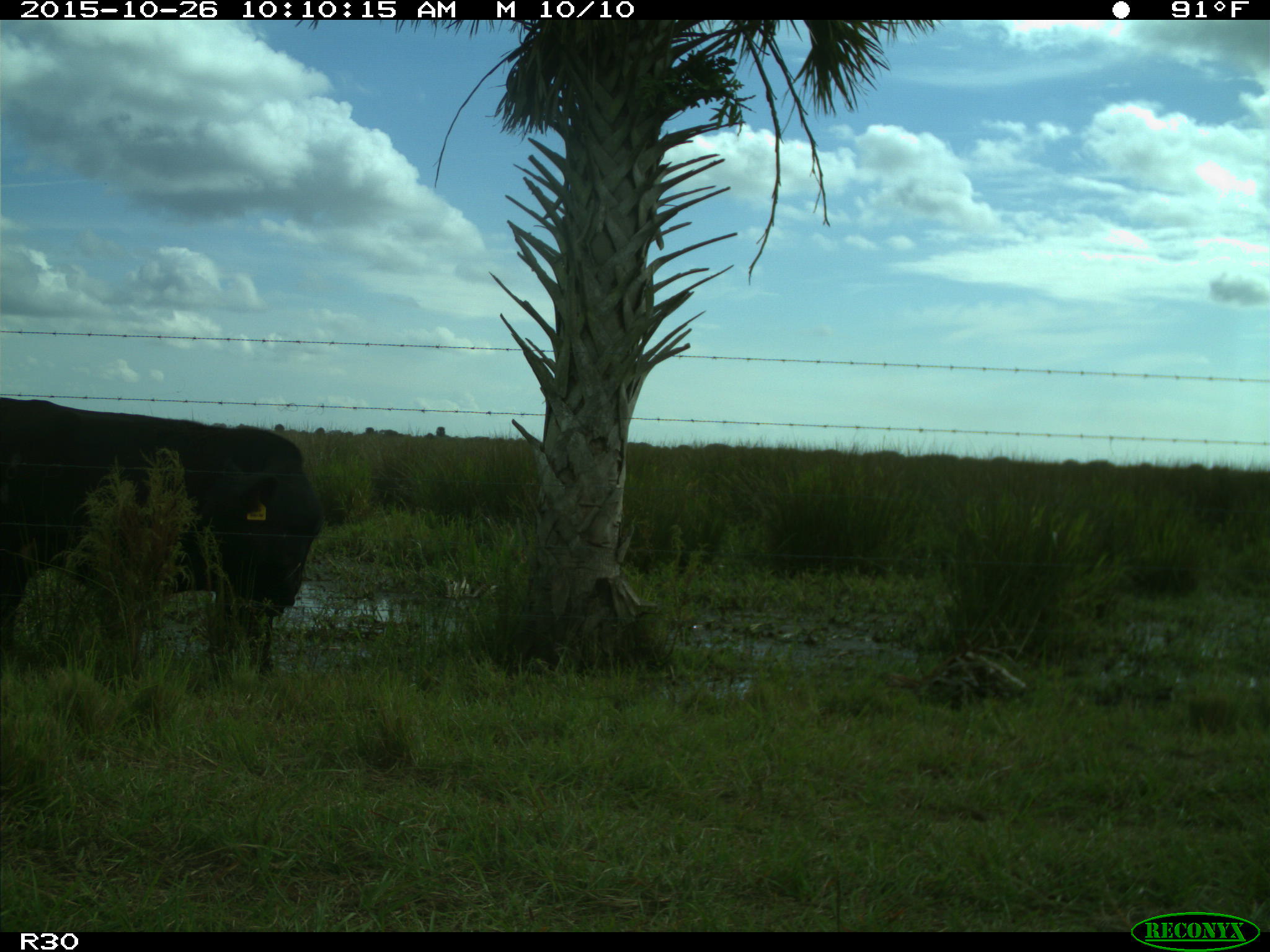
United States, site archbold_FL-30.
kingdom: Animalia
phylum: Chordata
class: Mammalia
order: Artiodactyla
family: Bovidae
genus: Bos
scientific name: Bos taurus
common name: domestic cow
Bos taurus (domestic cow).